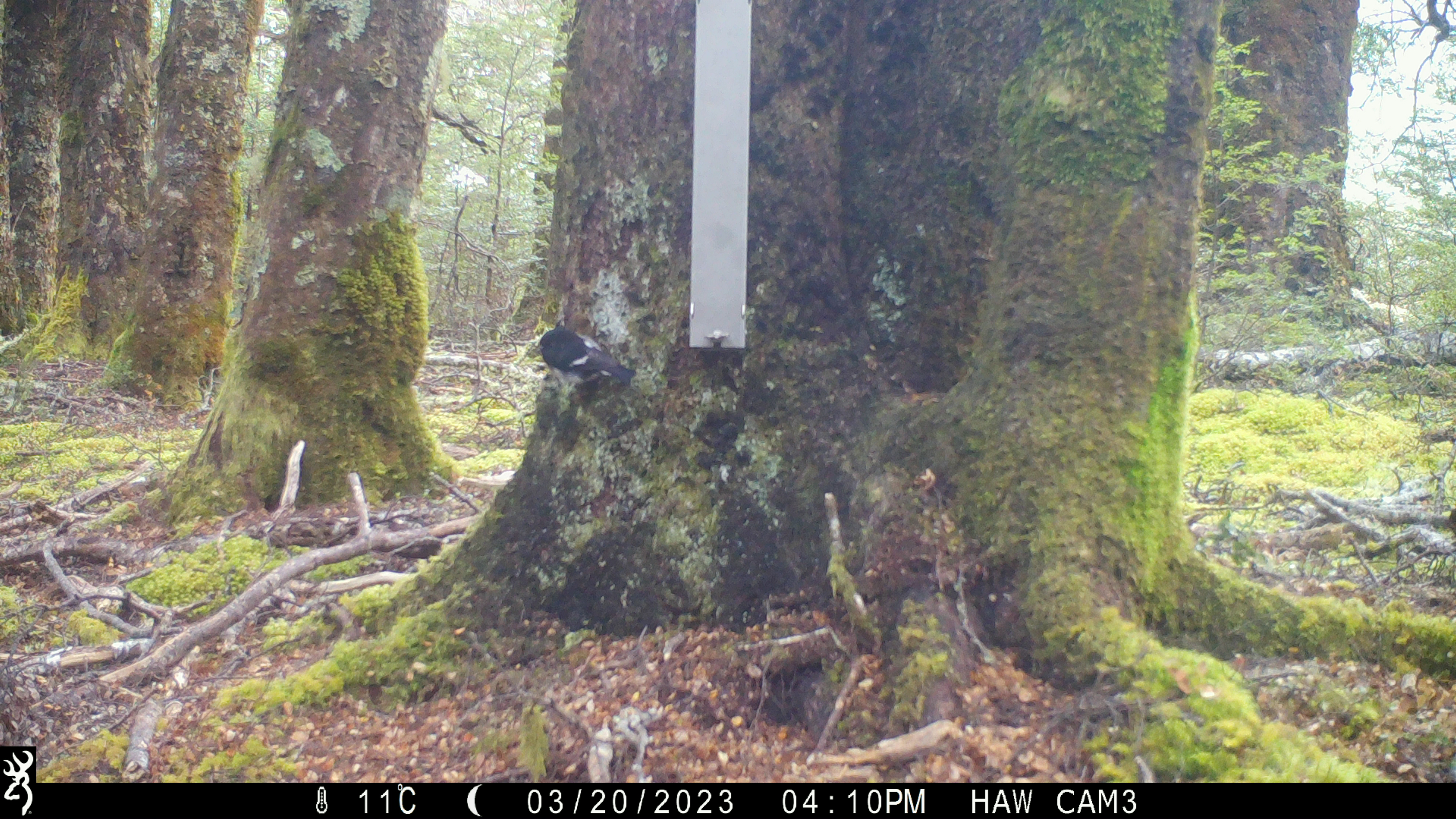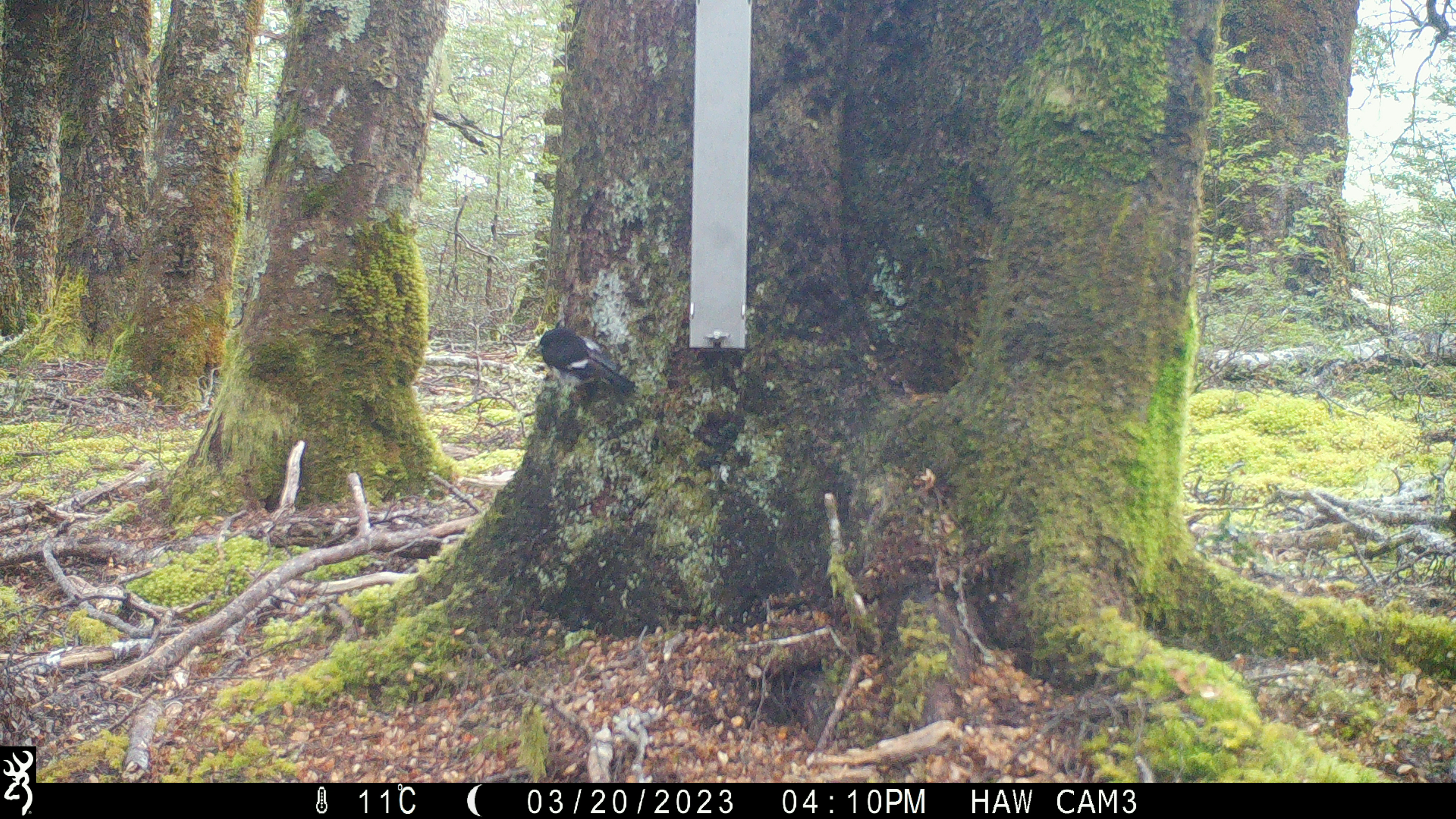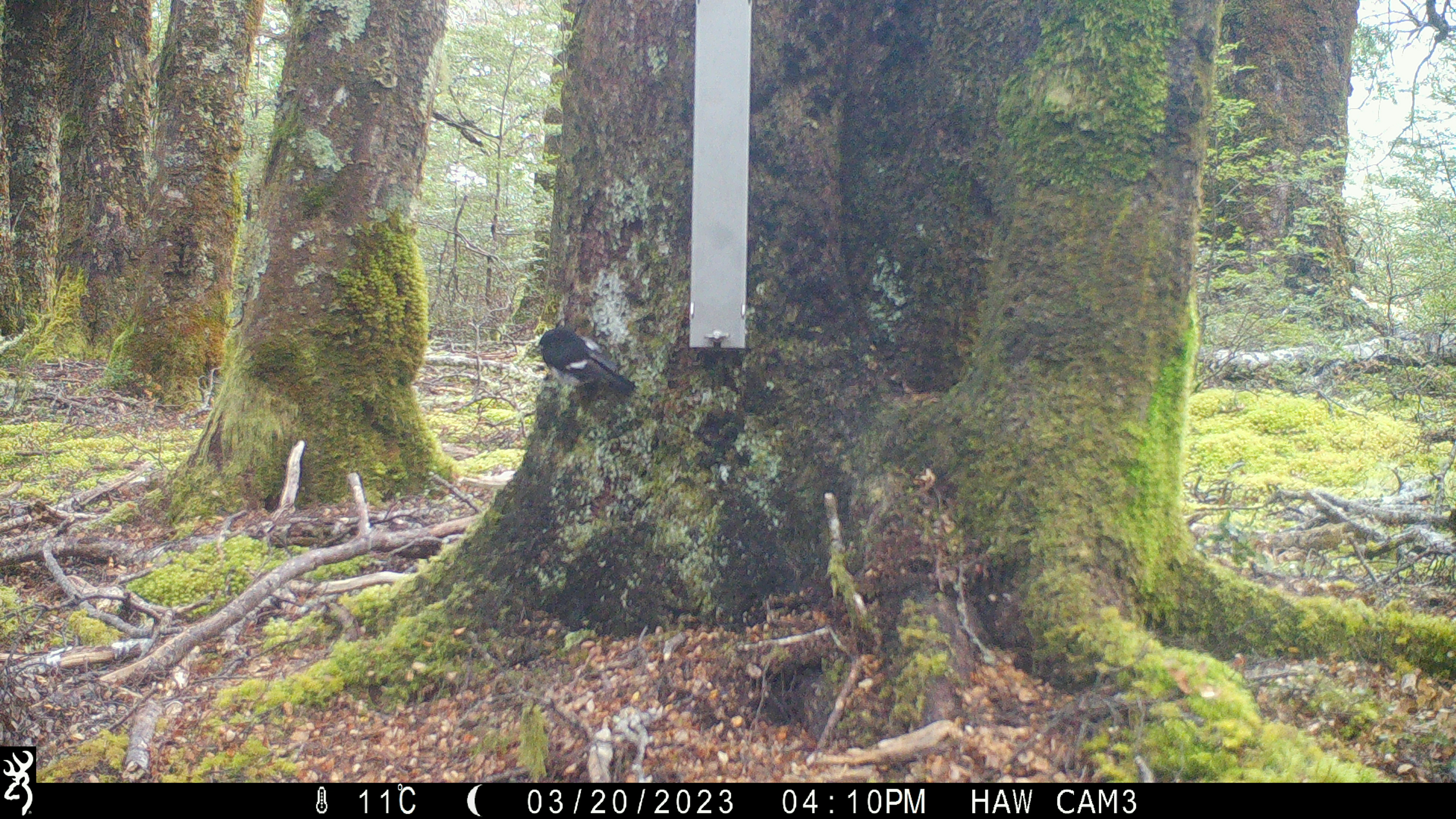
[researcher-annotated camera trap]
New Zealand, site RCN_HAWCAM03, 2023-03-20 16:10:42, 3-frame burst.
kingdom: Animalia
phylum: Chordata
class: Aves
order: Passeriformes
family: Petroicidae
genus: Petroica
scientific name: Petroica macrocephala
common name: tomtit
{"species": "tomtit (Petroica macrocephala)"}